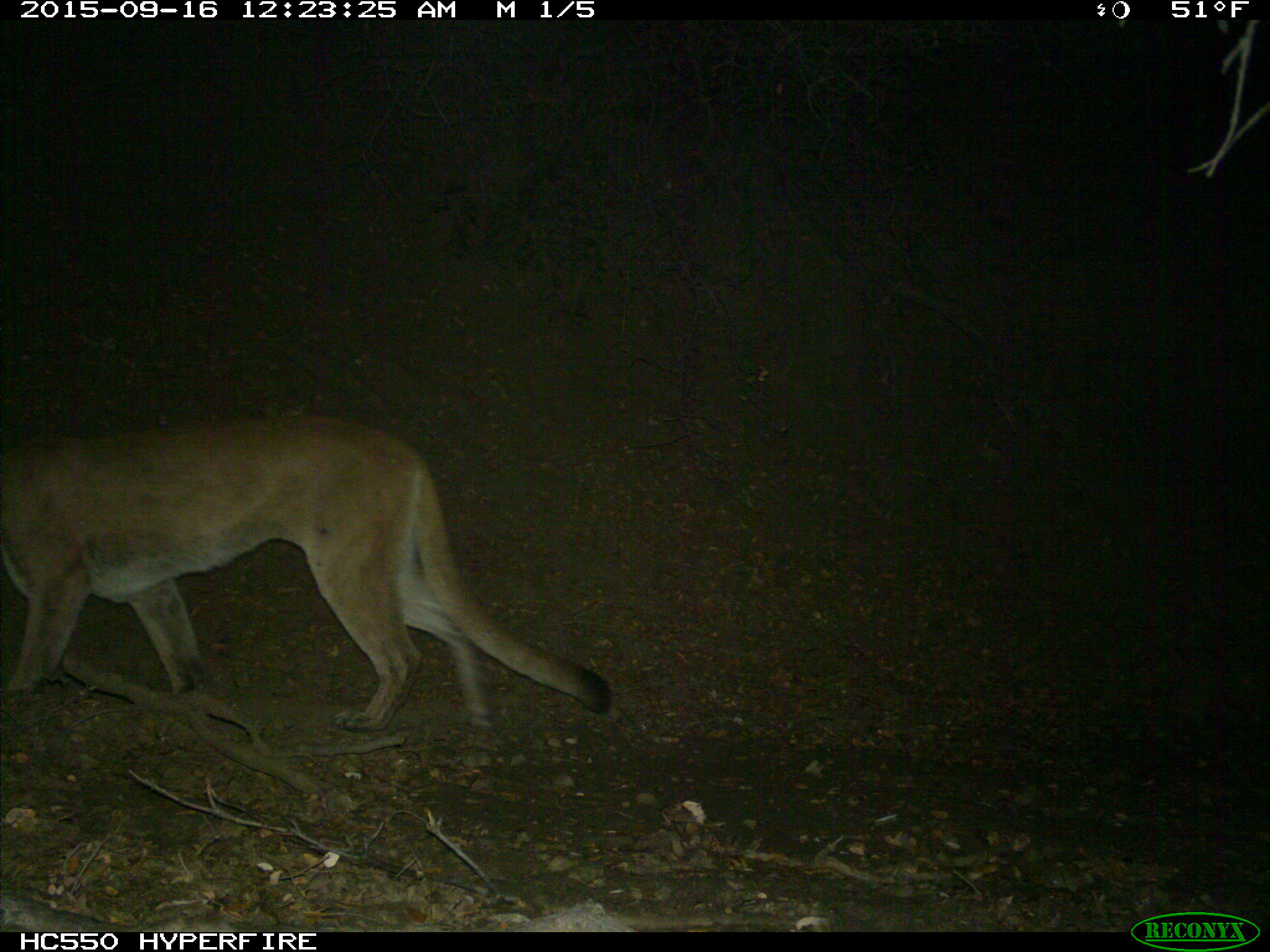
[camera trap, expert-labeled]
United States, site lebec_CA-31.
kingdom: Animalia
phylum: Chordata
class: Mammalia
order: Carnivora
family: Felidae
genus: Puma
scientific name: Puma concolor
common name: mountain lion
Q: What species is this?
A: Puma concolor (mountain lion).